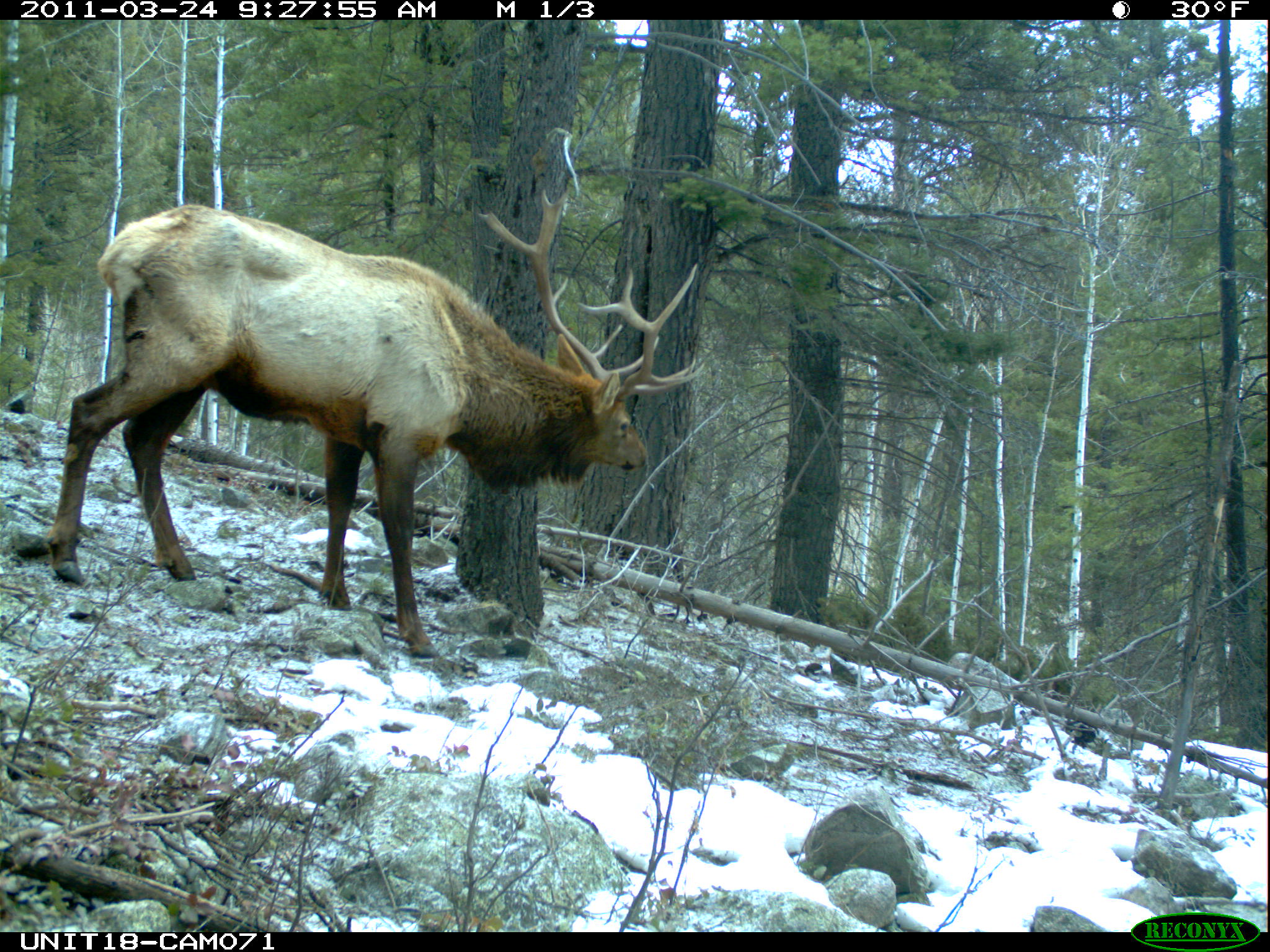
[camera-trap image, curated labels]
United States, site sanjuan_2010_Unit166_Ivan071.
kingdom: Animalia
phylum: Chordata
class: Mammalia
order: Artiodactyla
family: Cervidae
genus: Cervus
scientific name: Cervus elaphus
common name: red deer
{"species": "Cervus elaphus (red deer)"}